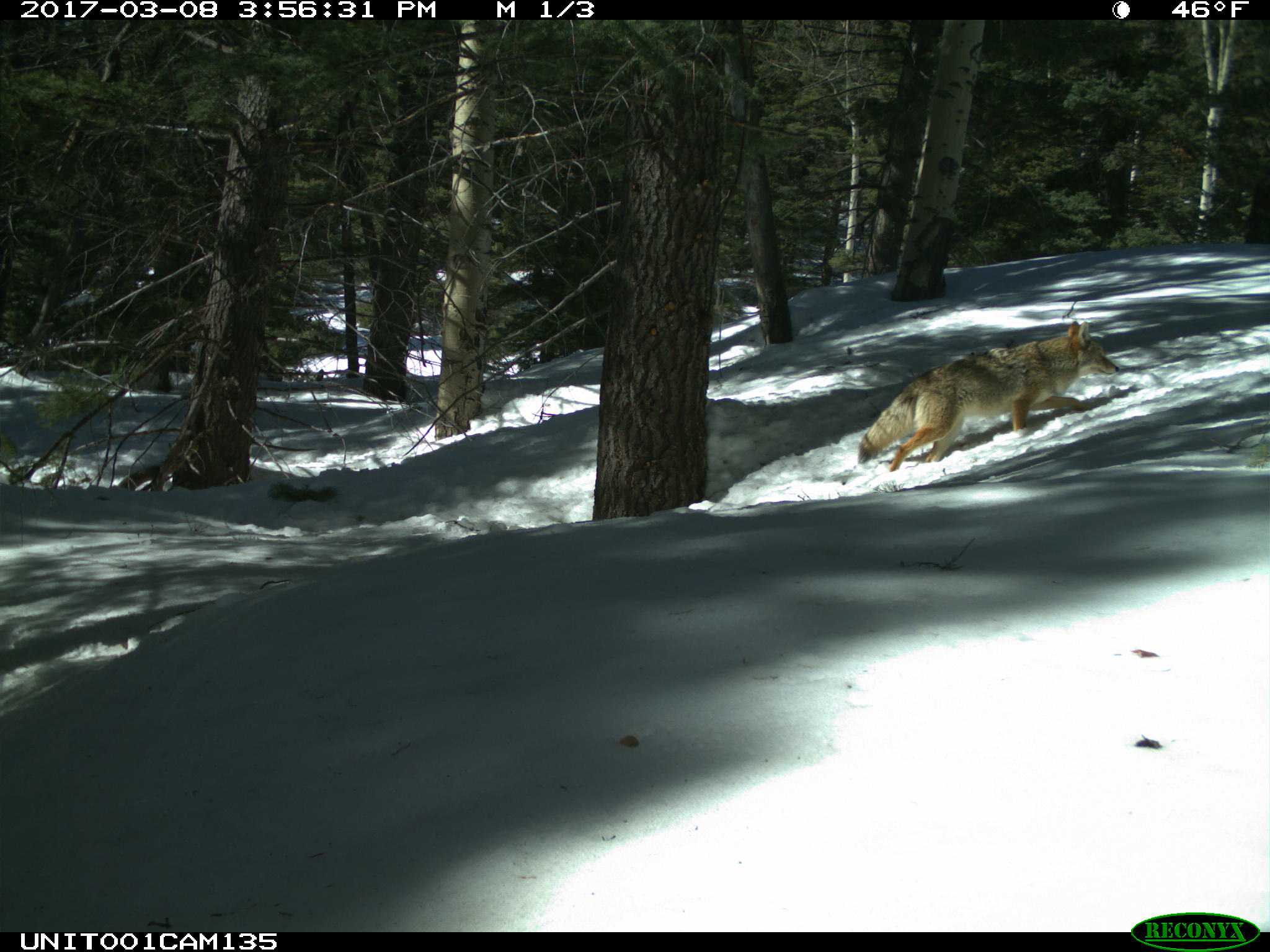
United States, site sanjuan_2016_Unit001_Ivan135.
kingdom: Animalia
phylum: Chordata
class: Mammalia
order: Carnivora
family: Canidae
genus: Canis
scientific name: Canis latrans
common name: coyote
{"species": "Canis latrans (coyote)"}